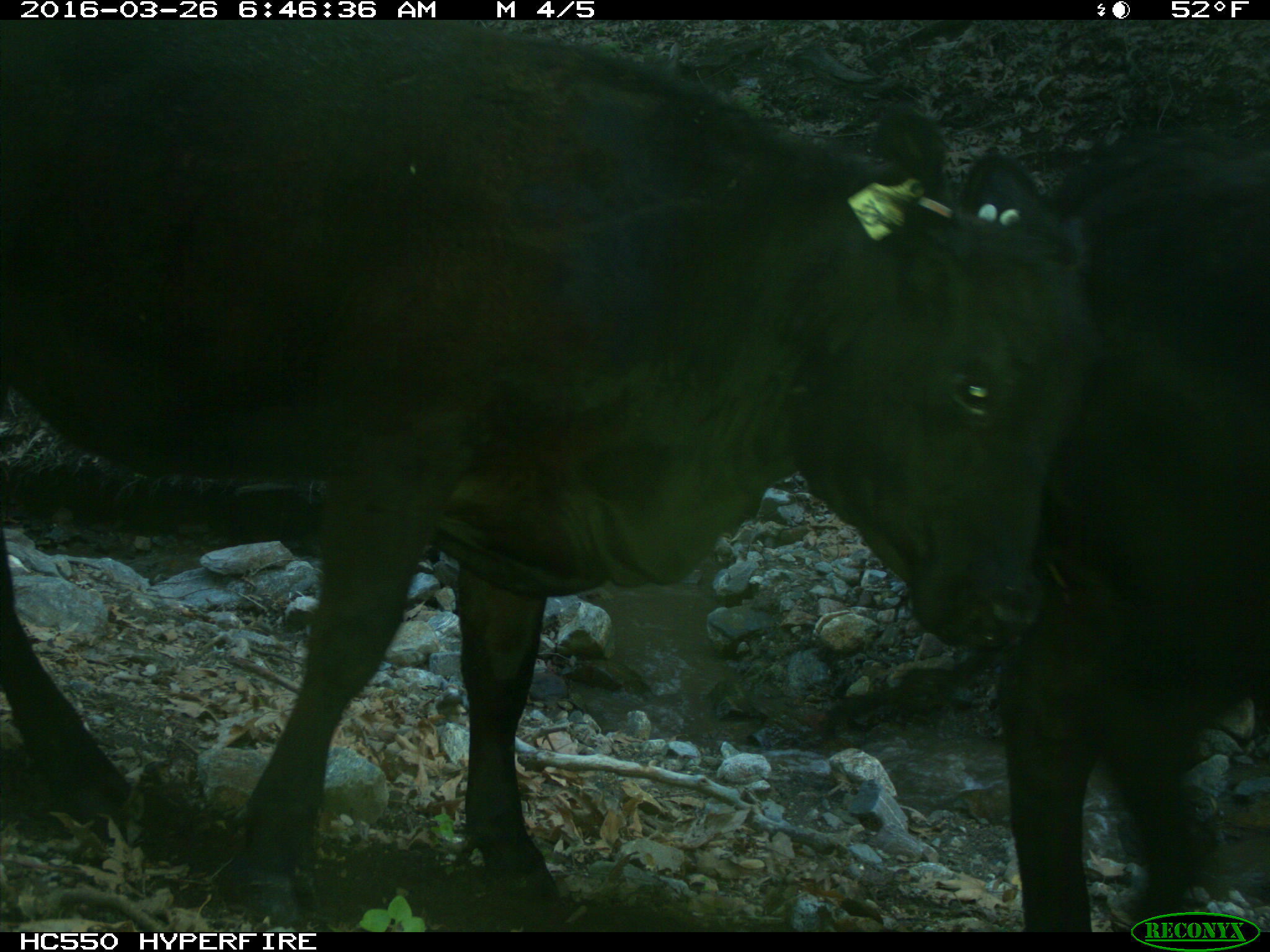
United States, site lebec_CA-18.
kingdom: Animalia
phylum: Chordata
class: Mammalia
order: Artiodactyla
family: Bovidae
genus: Bos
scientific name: Bos taurus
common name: domestic cow